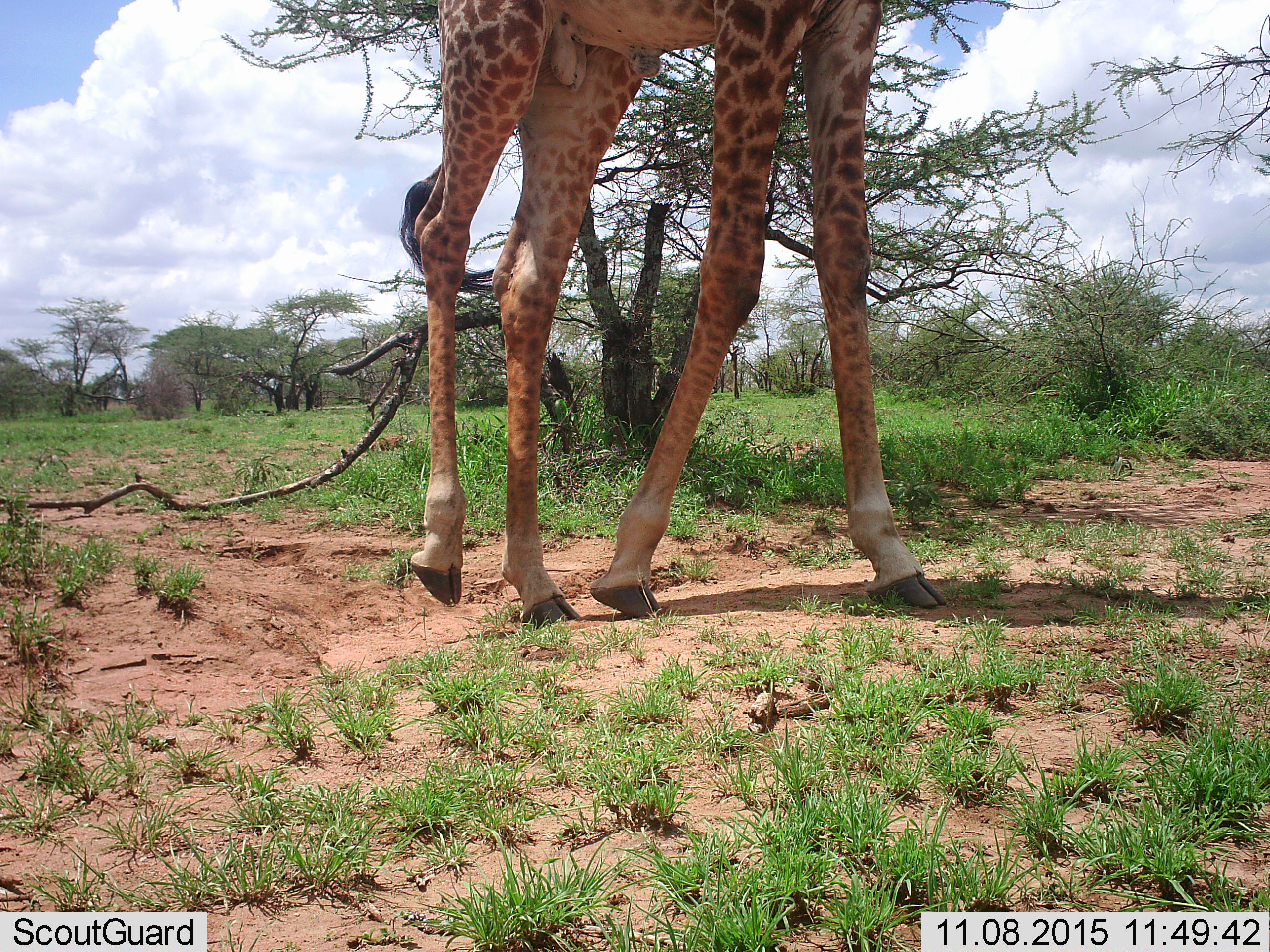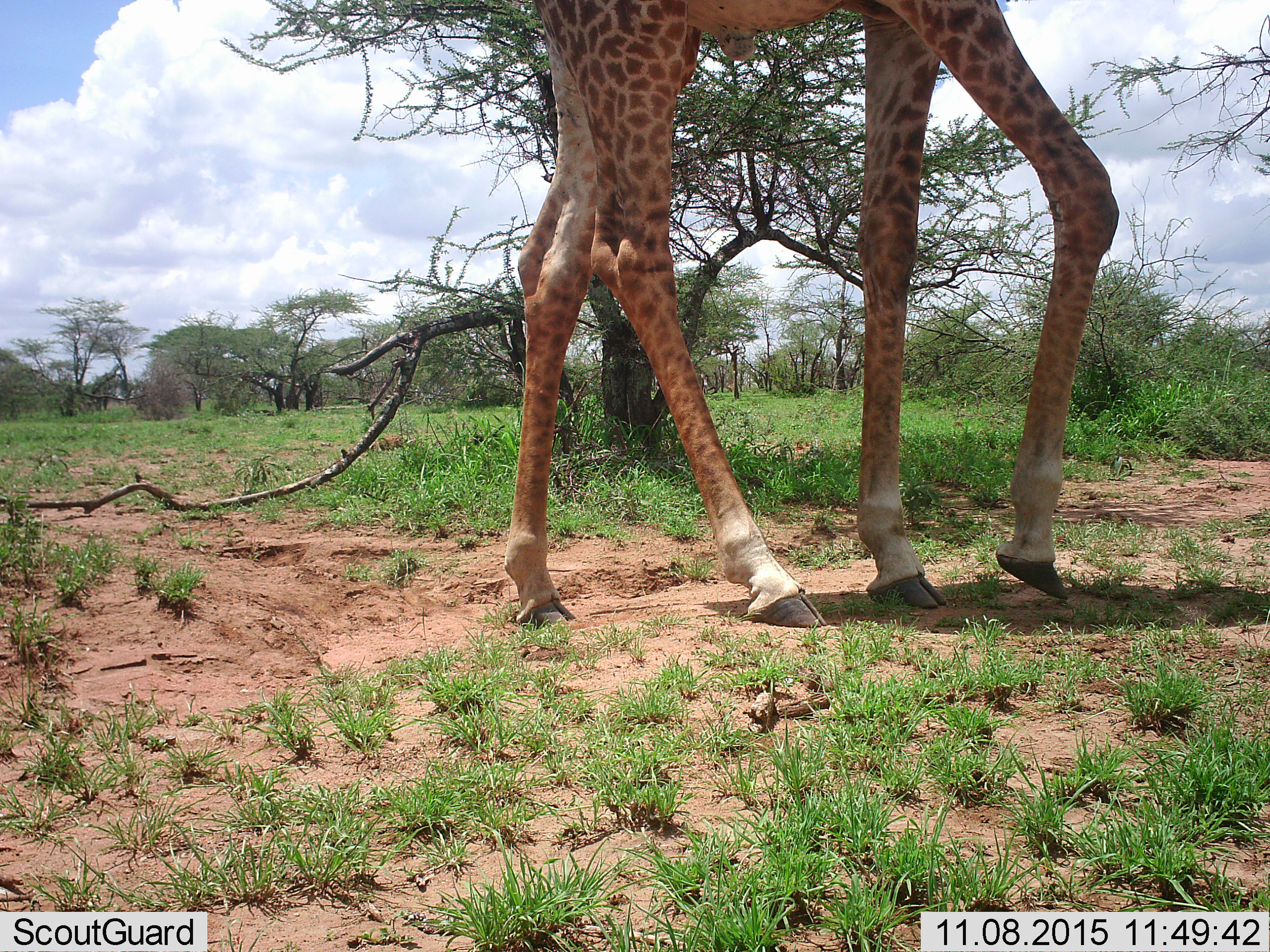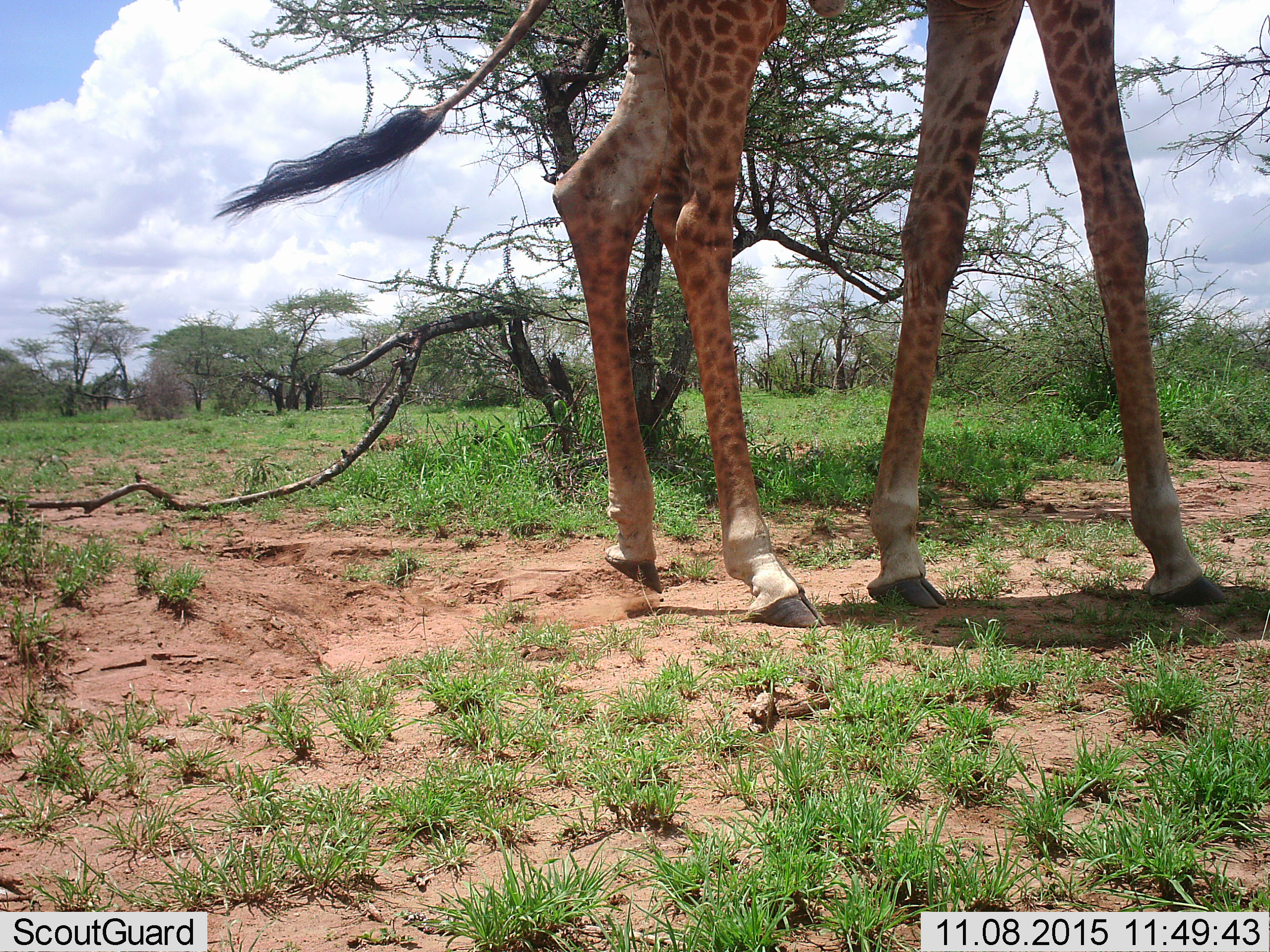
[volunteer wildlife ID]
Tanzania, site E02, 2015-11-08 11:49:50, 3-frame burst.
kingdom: Animalia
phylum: Chordata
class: Mammalia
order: Artiodactyla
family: Giraffidae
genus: Giraffa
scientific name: Giraffa camelopardalis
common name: giraffe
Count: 1.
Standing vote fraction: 29%.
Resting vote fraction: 0%.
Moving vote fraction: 76%.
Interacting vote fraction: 0%.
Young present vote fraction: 0%.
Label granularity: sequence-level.